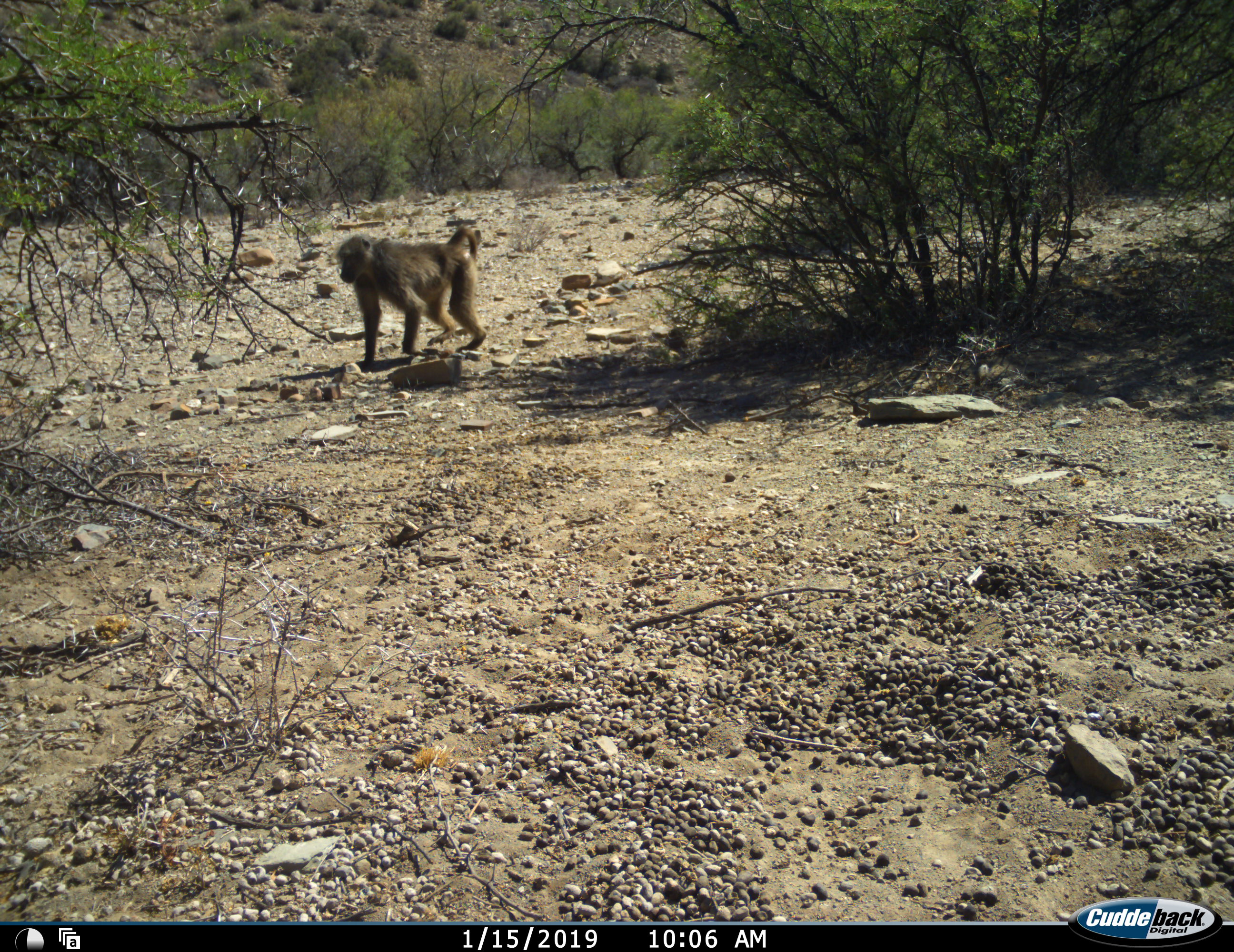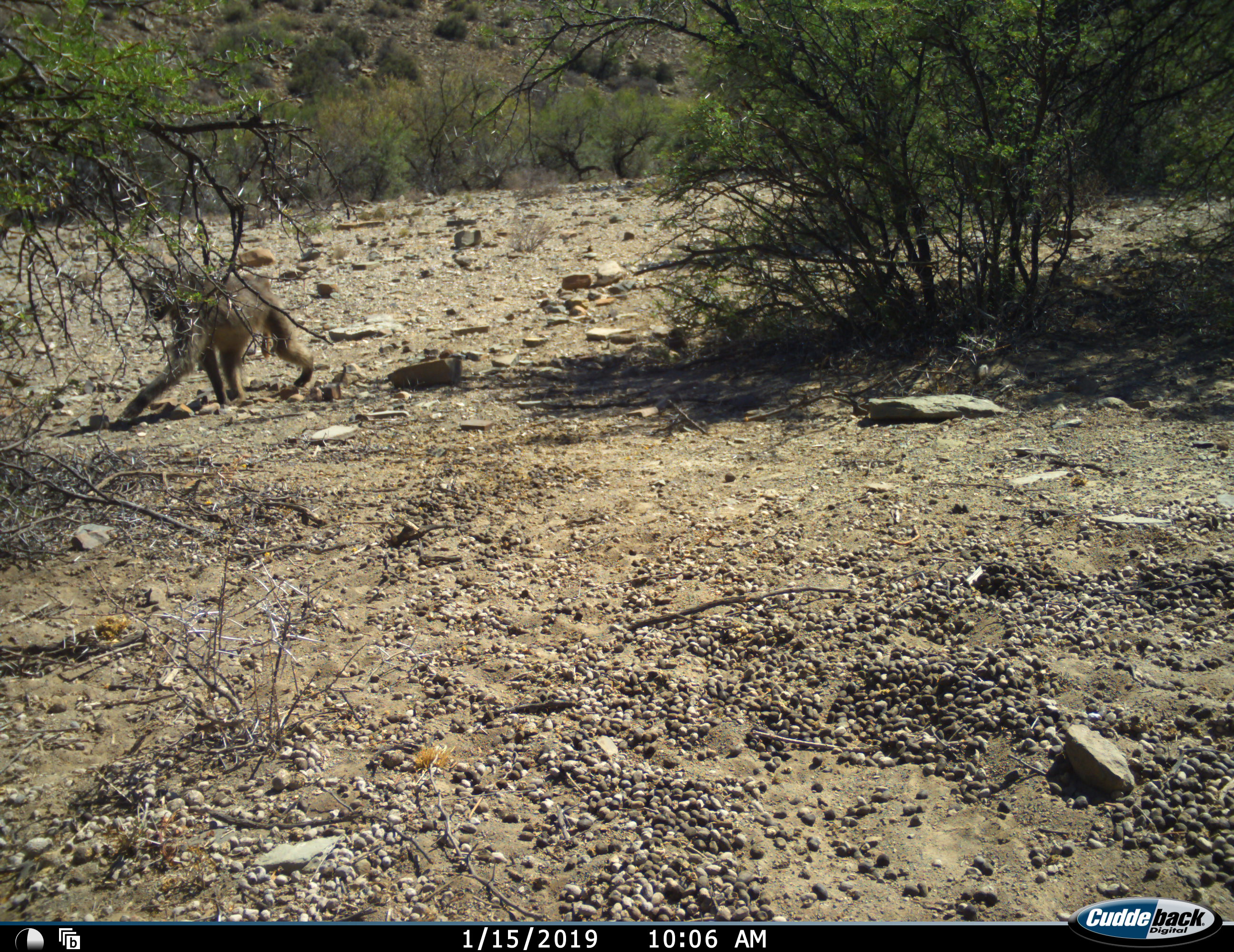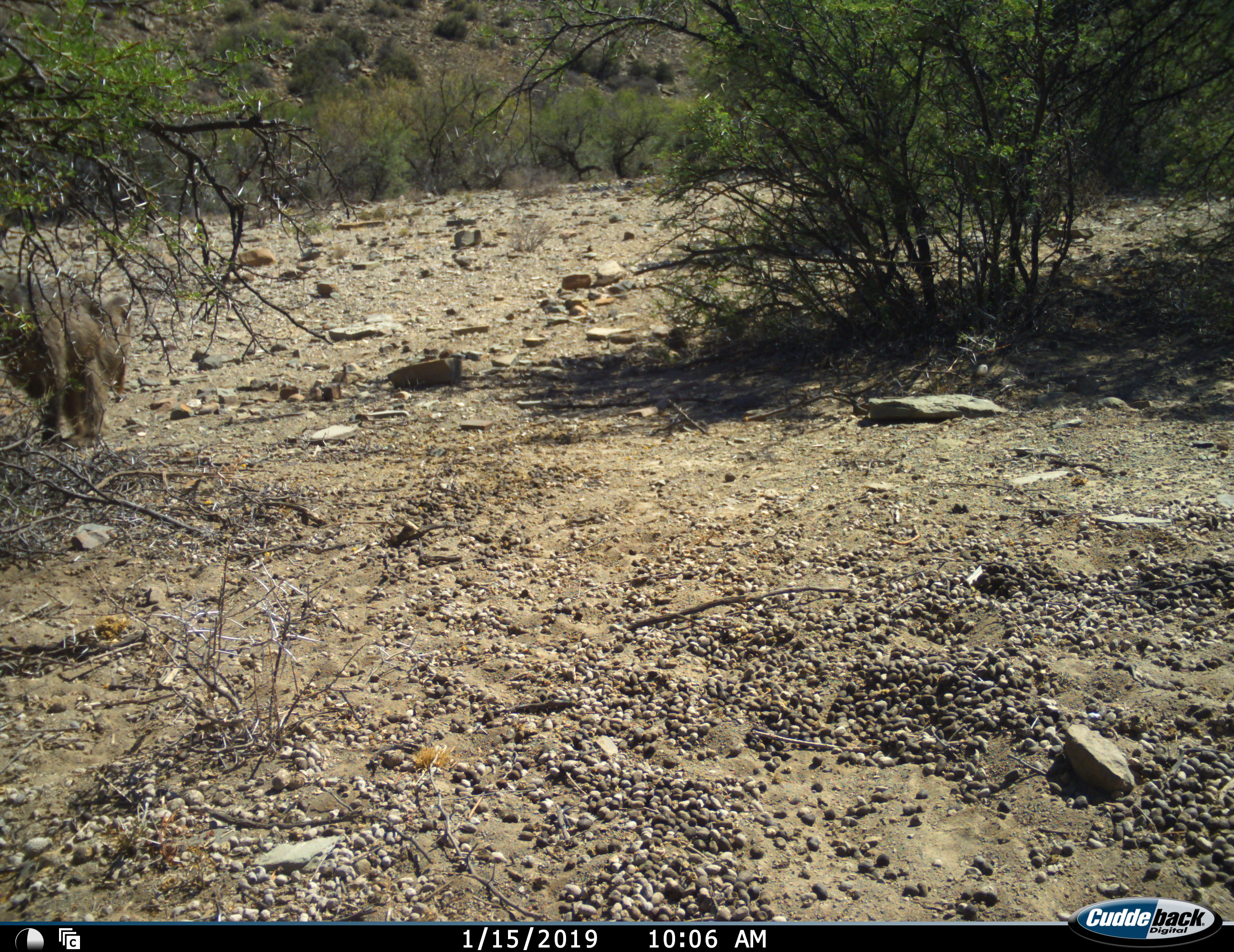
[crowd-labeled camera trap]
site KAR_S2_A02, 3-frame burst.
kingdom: Animalia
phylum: Chordata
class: Mammalia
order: Primates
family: Cercopithecidae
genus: Papio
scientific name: Papio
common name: baboon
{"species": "baboon (Papio)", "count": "1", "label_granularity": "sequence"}